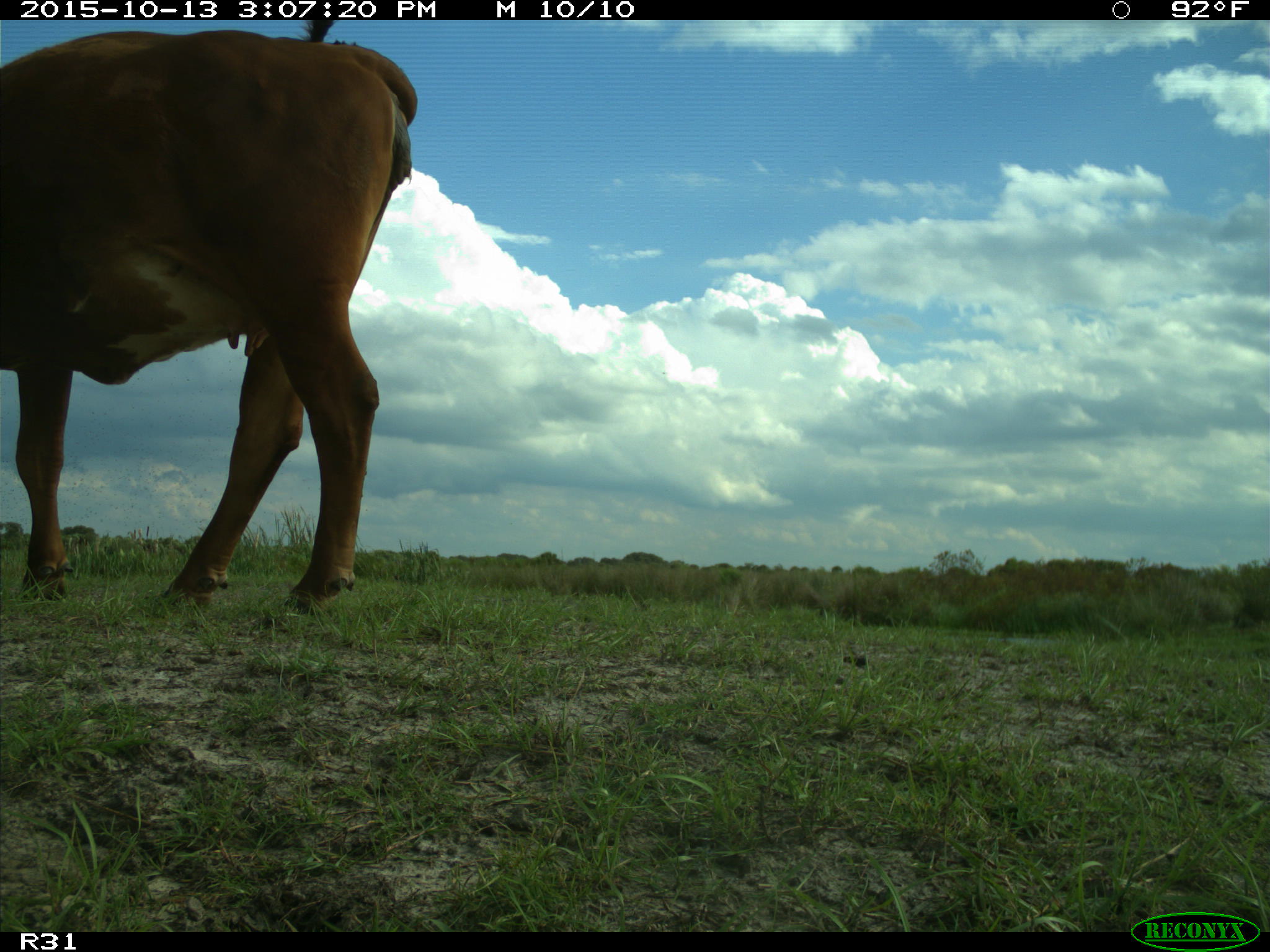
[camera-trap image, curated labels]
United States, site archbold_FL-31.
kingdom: Animalia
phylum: Chordata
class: Mammalia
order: Artiodactyla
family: Bovidae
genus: Bos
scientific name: Bos taurus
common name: domestic cow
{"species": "Bos taurus (domestic cow)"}